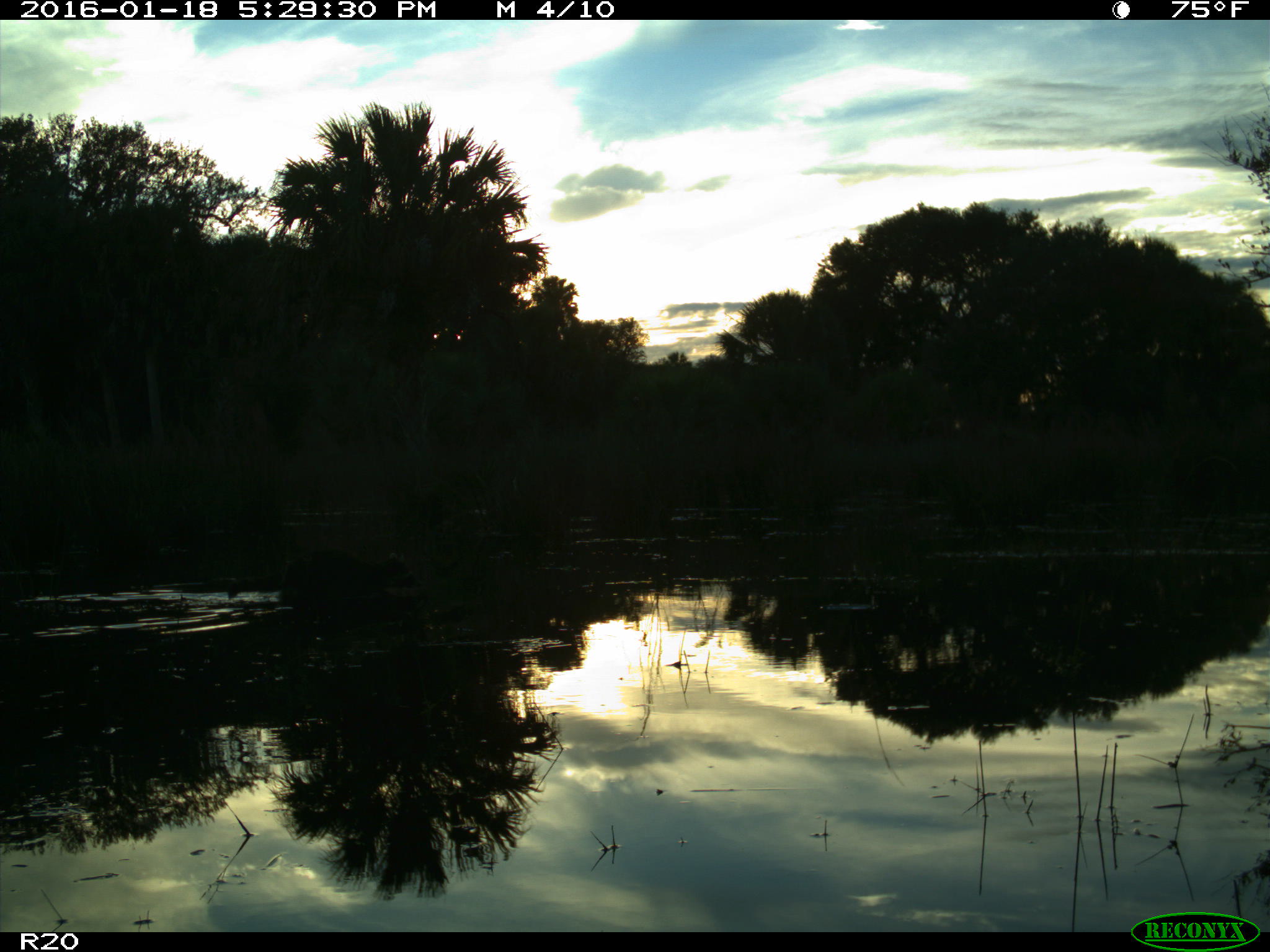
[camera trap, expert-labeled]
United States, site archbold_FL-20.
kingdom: Animalia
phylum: Chordata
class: Mammalia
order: Carnivora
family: Procyonidae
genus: Procyon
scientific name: Procyon lotor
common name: common raccoon